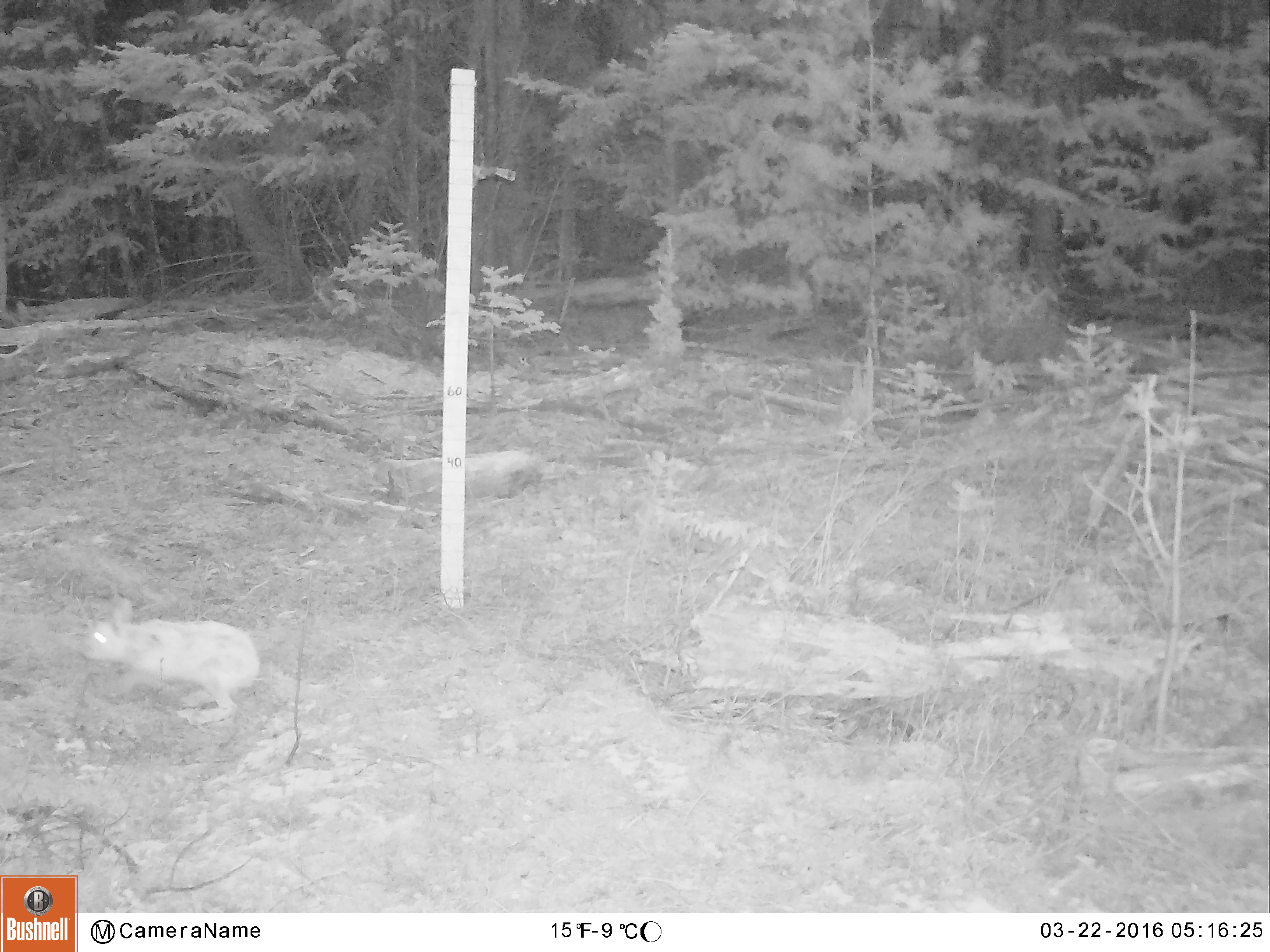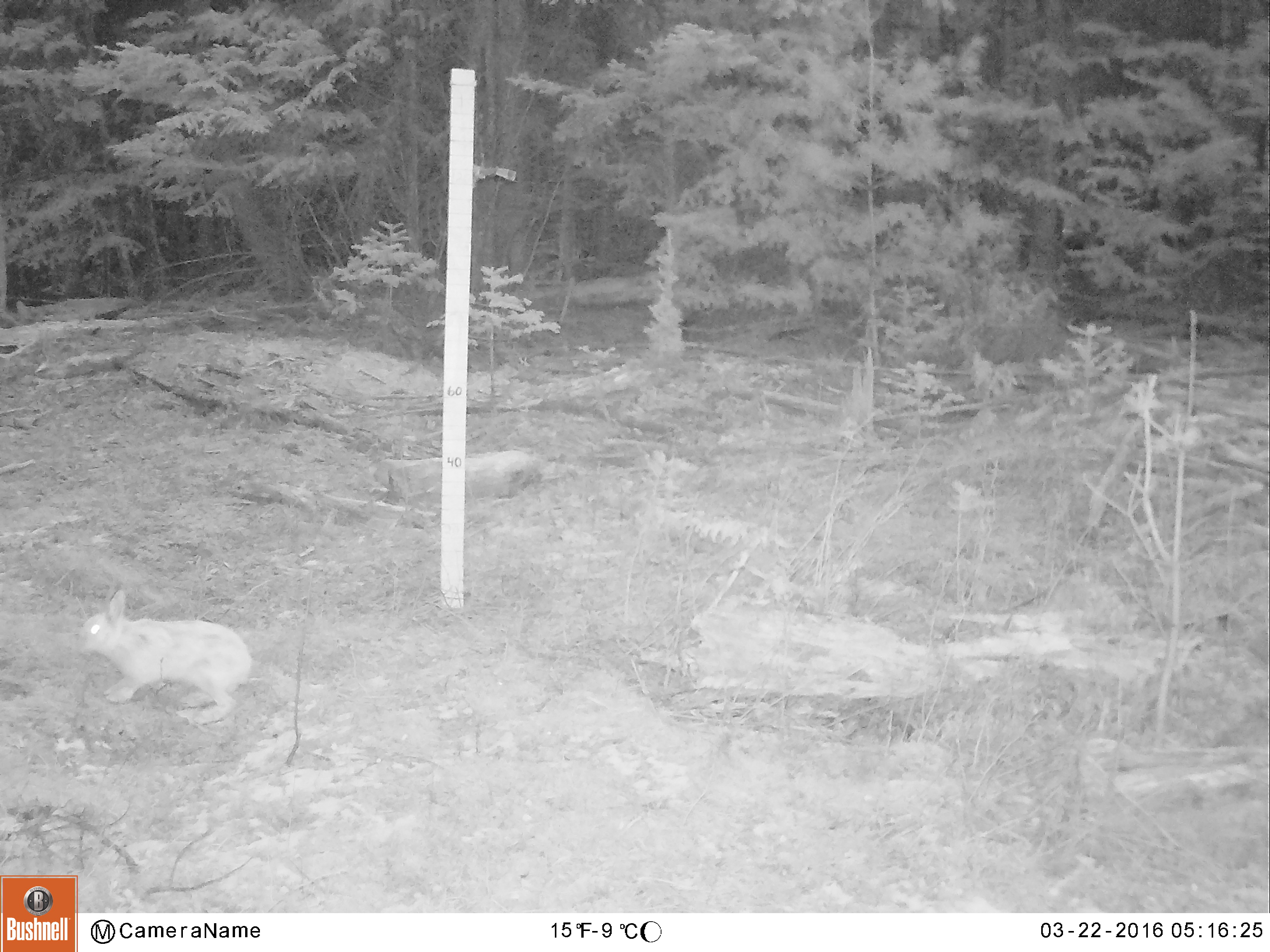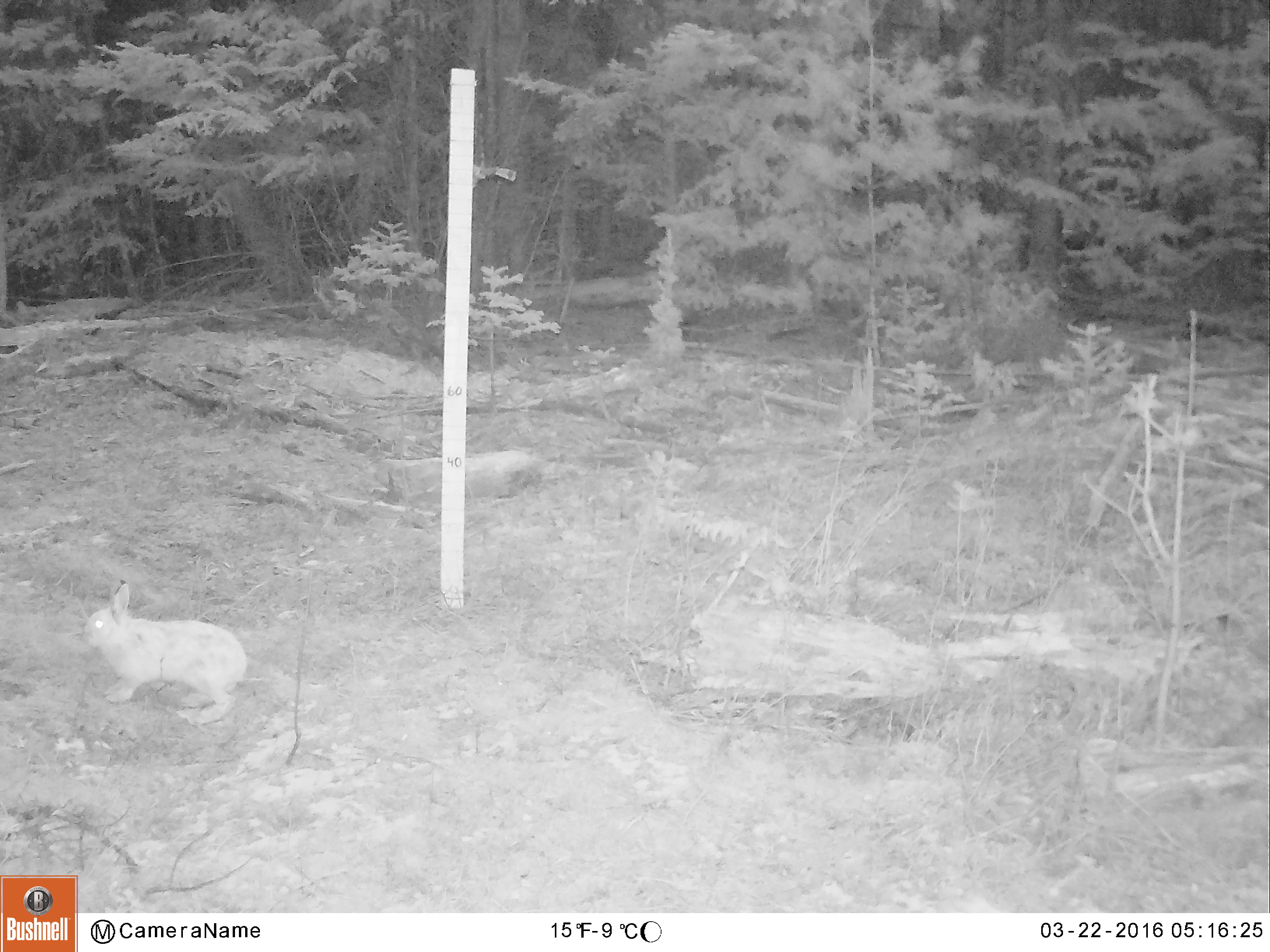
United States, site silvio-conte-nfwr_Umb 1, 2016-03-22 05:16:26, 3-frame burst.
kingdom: Animalia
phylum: Chordata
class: Mammalia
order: Lagomorpha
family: Leporidae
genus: Lepus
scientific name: Lepus americanus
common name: snowshoe hare